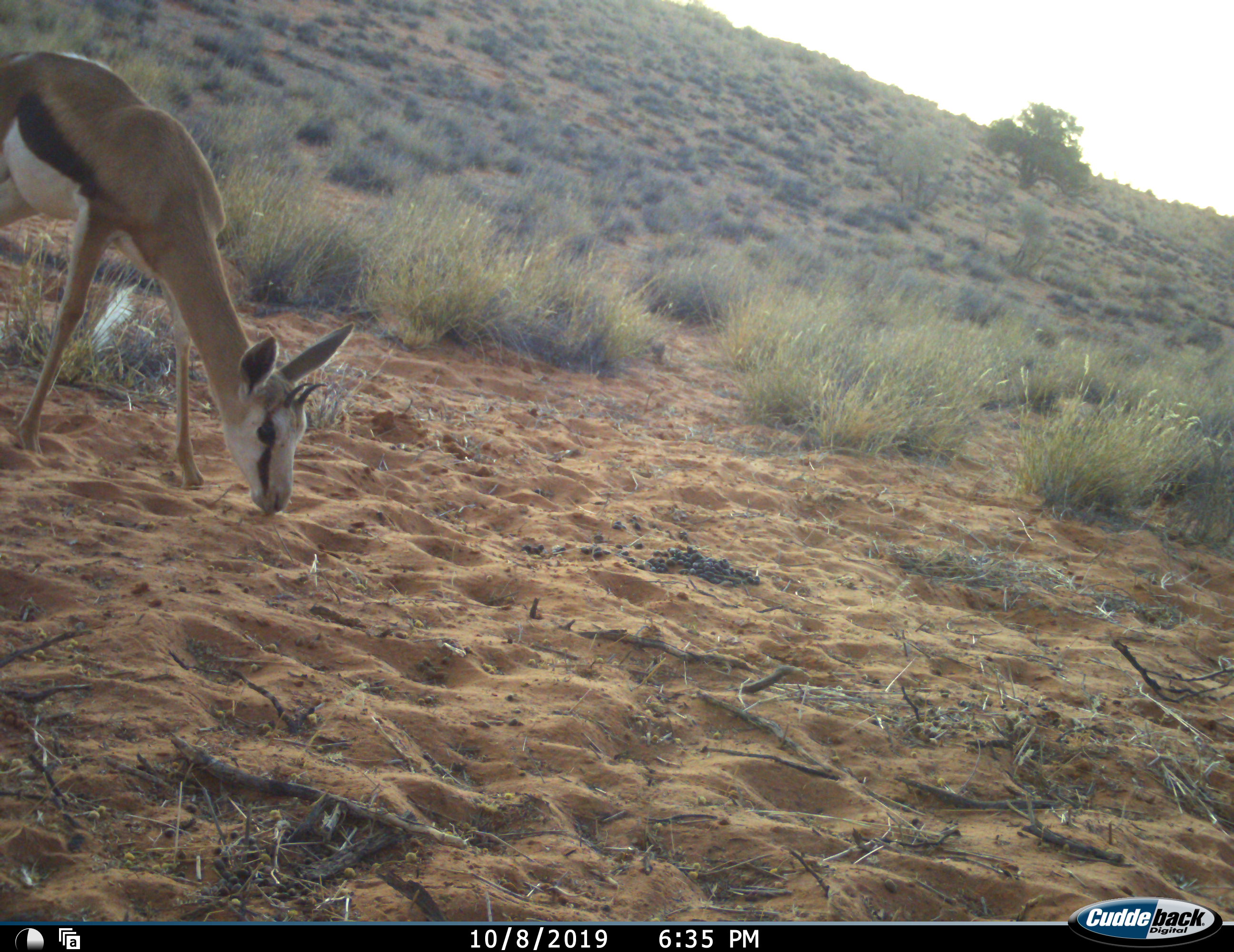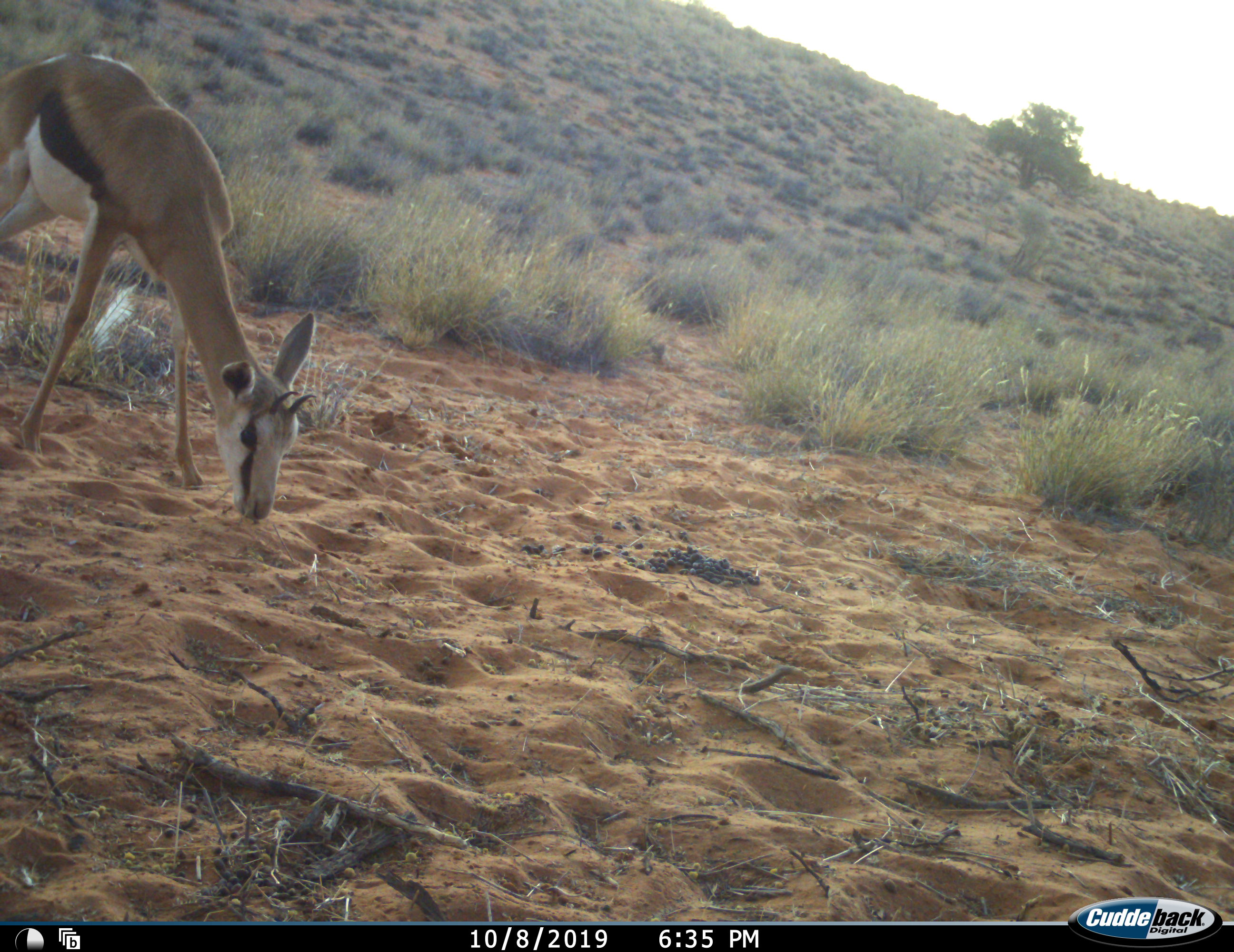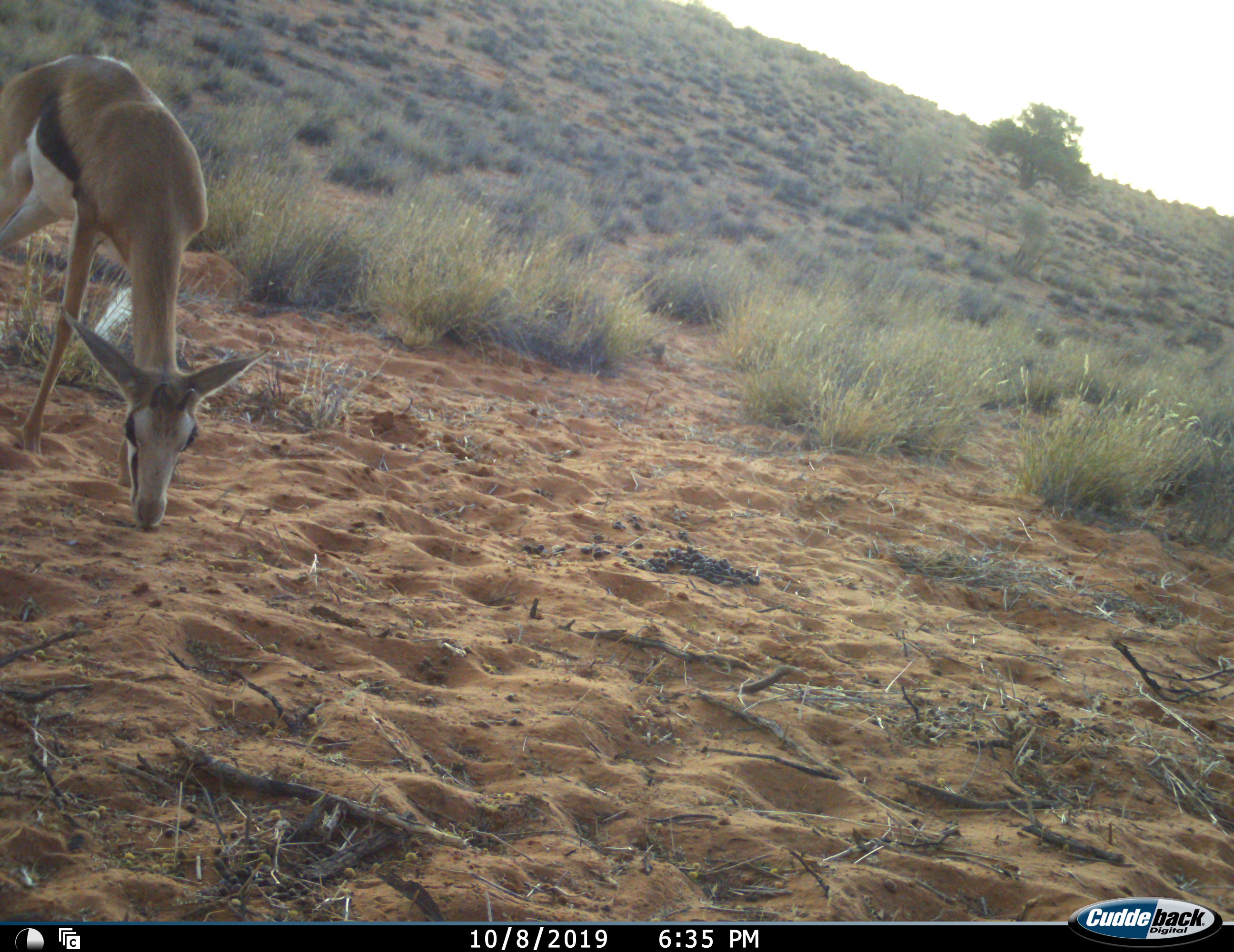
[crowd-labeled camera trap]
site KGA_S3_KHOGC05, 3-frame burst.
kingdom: Animalia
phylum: Chordata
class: Mammalia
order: Artiodactyla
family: Bovidae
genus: Antidorcas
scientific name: Antidorcas marsupialis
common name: springbok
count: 1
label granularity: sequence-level